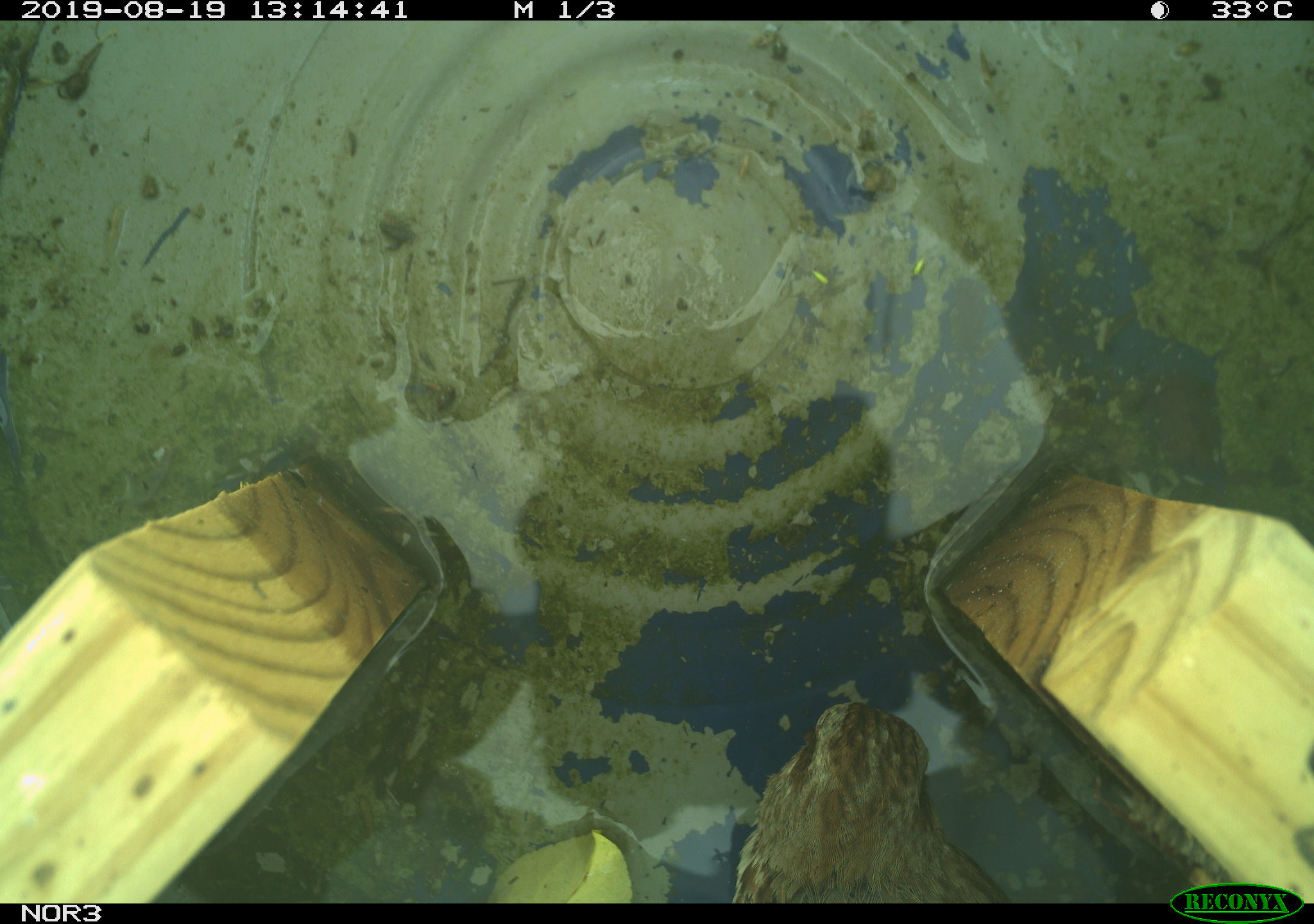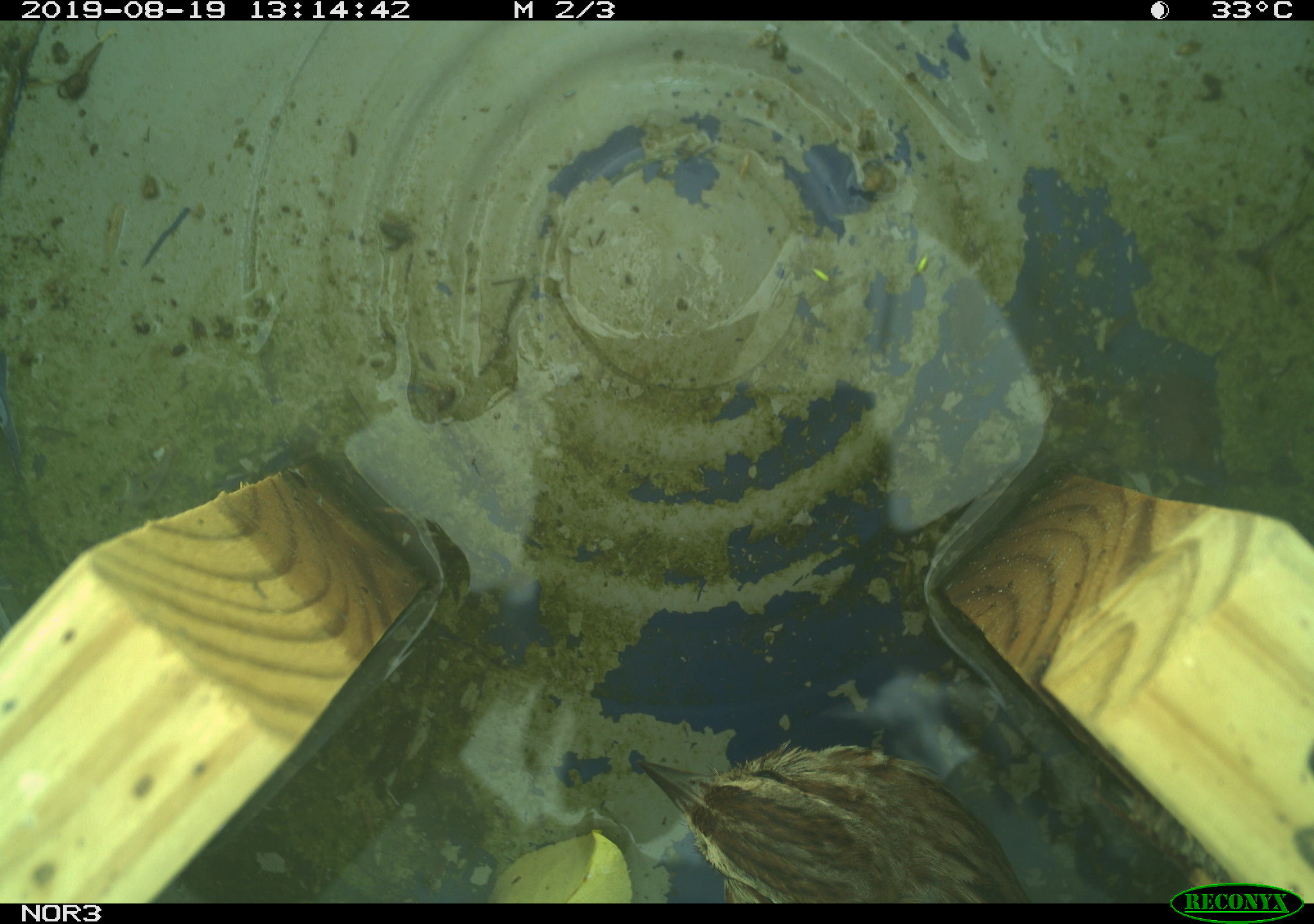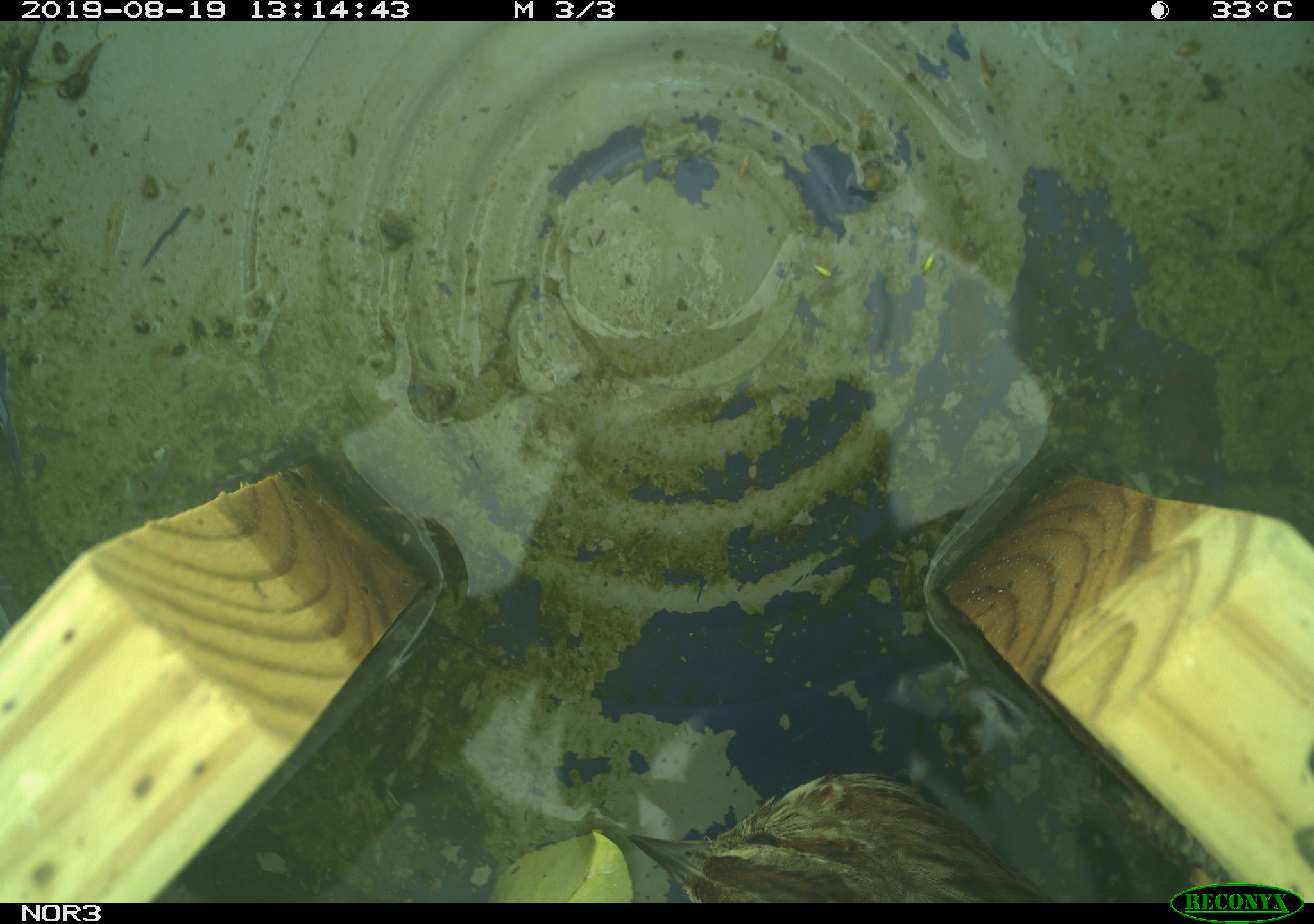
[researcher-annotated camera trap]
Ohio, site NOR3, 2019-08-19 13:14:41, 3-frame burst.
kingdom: Animalia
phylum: Chordata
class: Aves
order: Passeriformes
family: Passerellidae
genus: Melospiza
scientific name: Melospiza melodia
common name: song sparrow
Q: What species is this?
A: Song sparrow (Melospiza melodia).